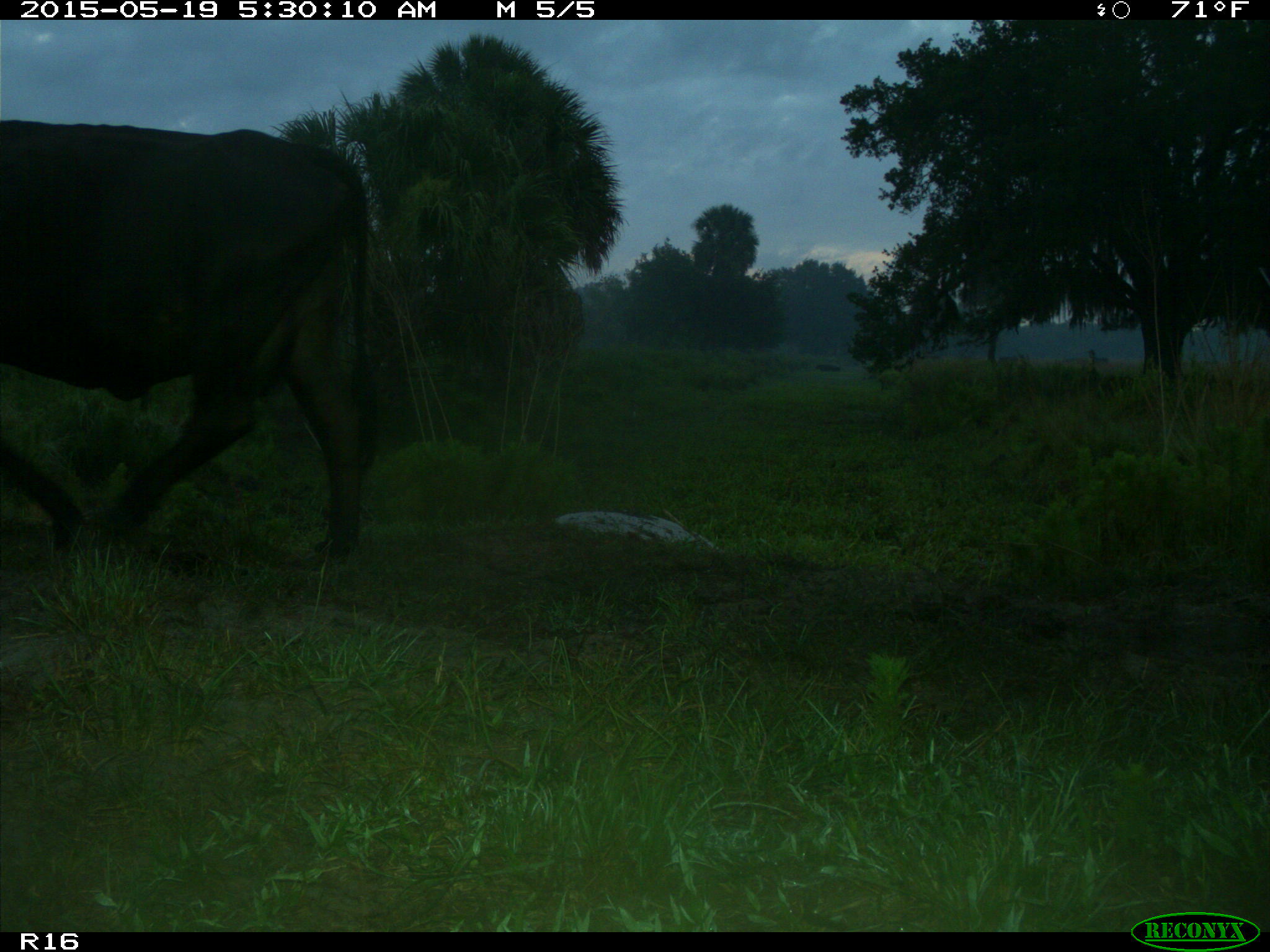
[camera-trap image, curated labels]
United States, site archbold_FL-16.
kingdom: Animalia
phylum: Chordata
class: Mammalia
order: Artiodactyla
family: Bovidae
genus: Bos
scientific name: Bos taurus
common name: domestic cow